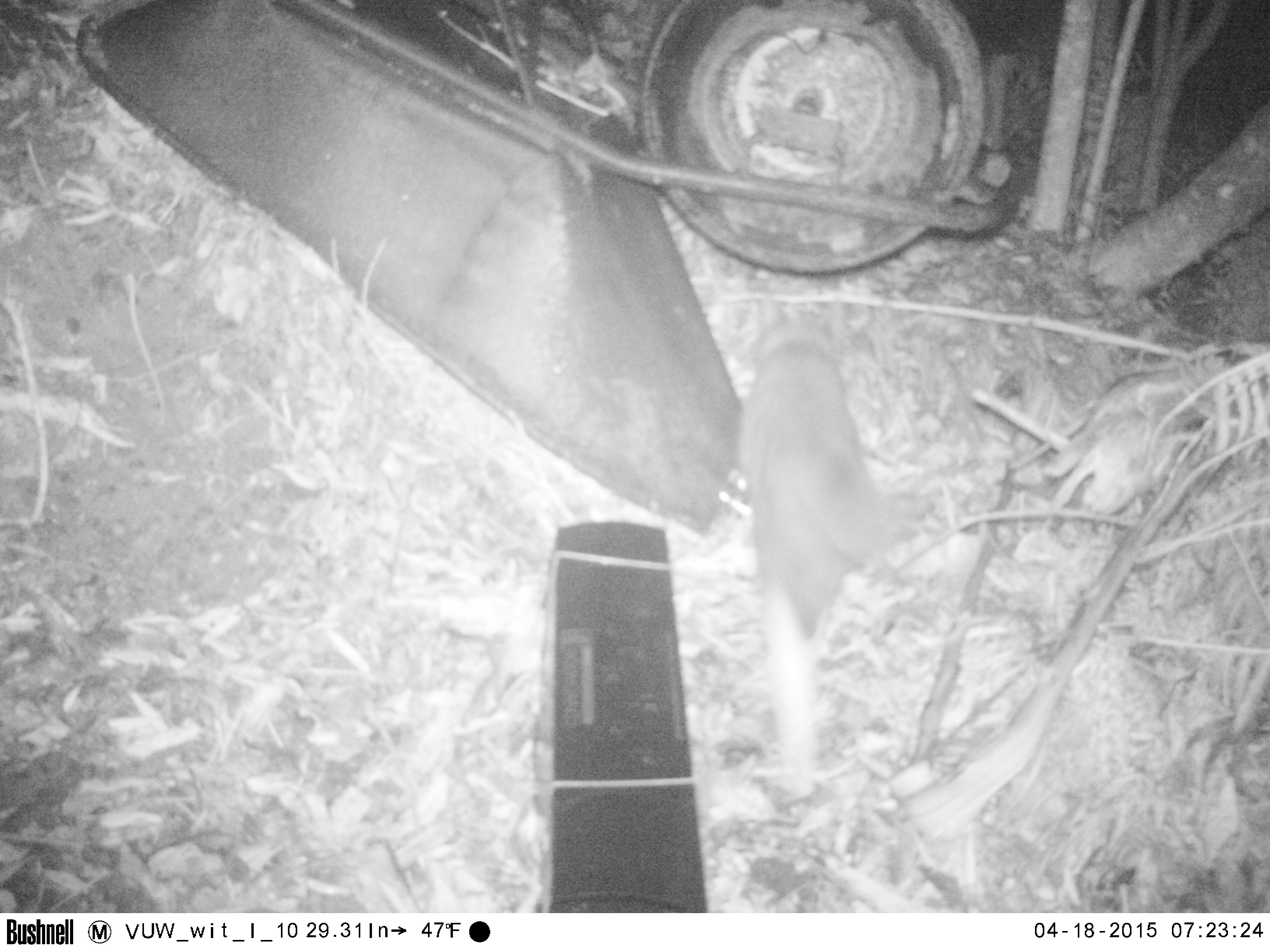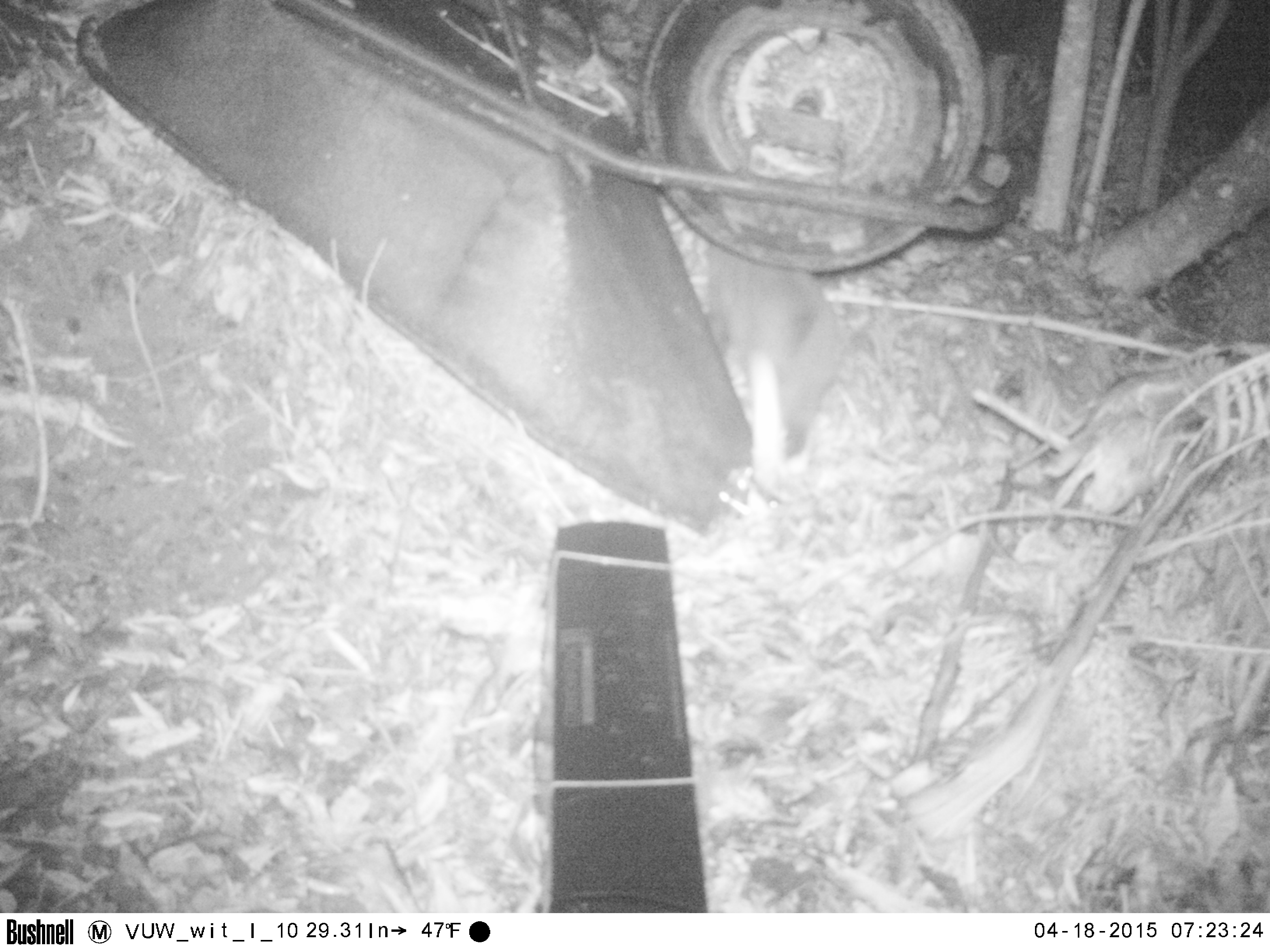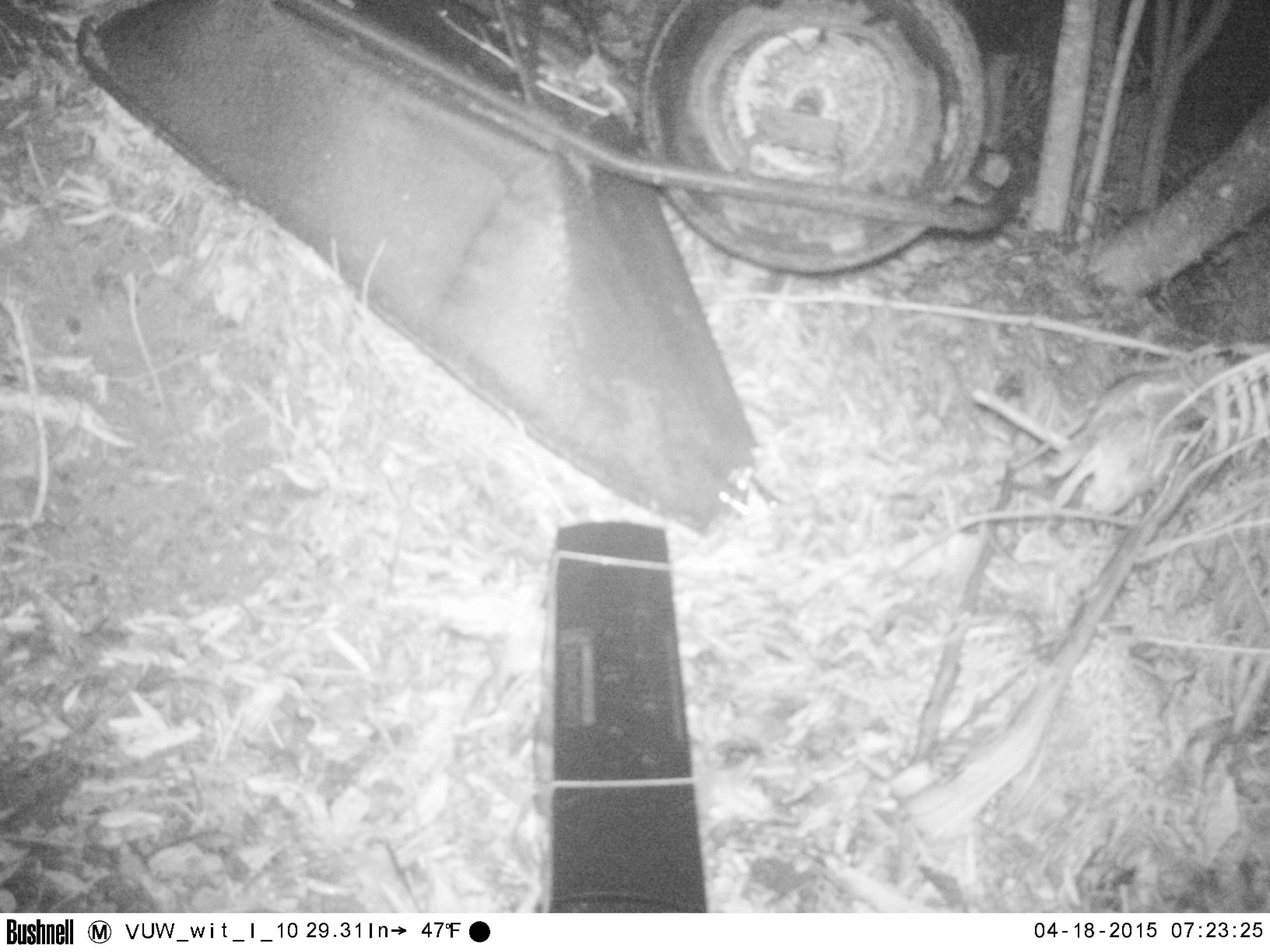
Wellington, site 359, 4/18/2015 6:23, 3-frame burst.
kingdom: Animalia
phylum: Chordata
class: Mammalia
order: Carnivora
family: Felidae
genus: Felis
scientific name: Felis catus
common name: cat